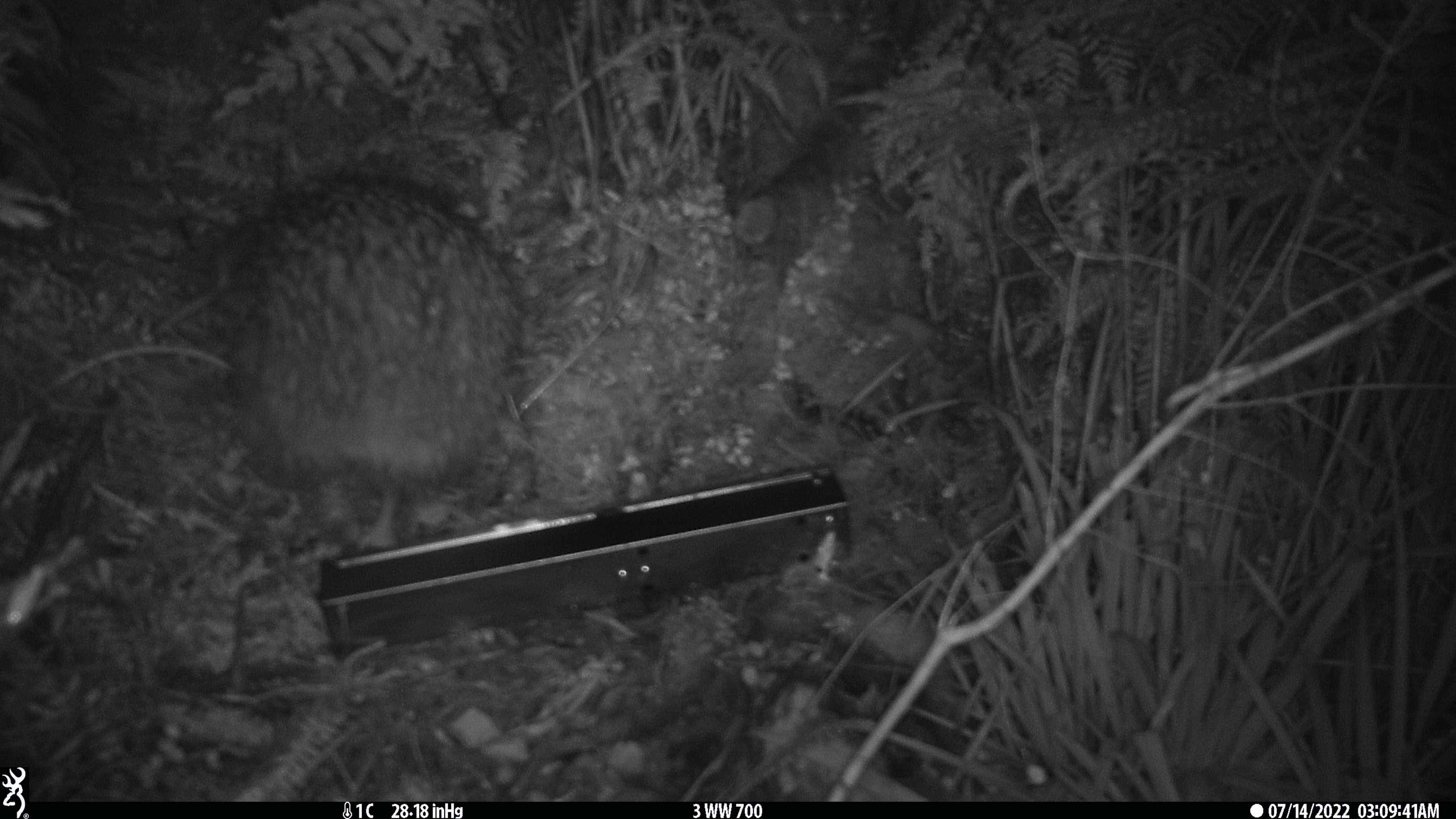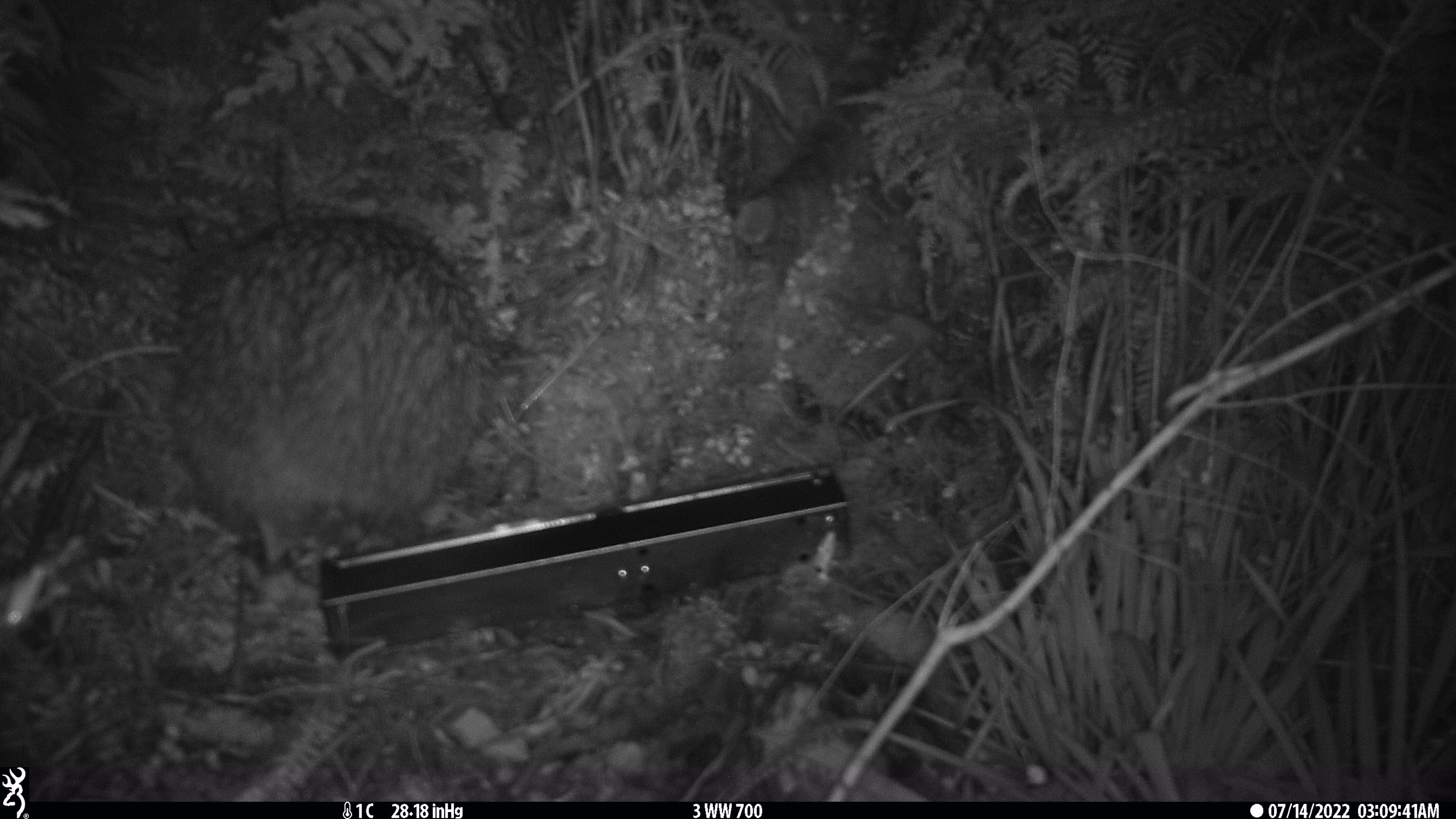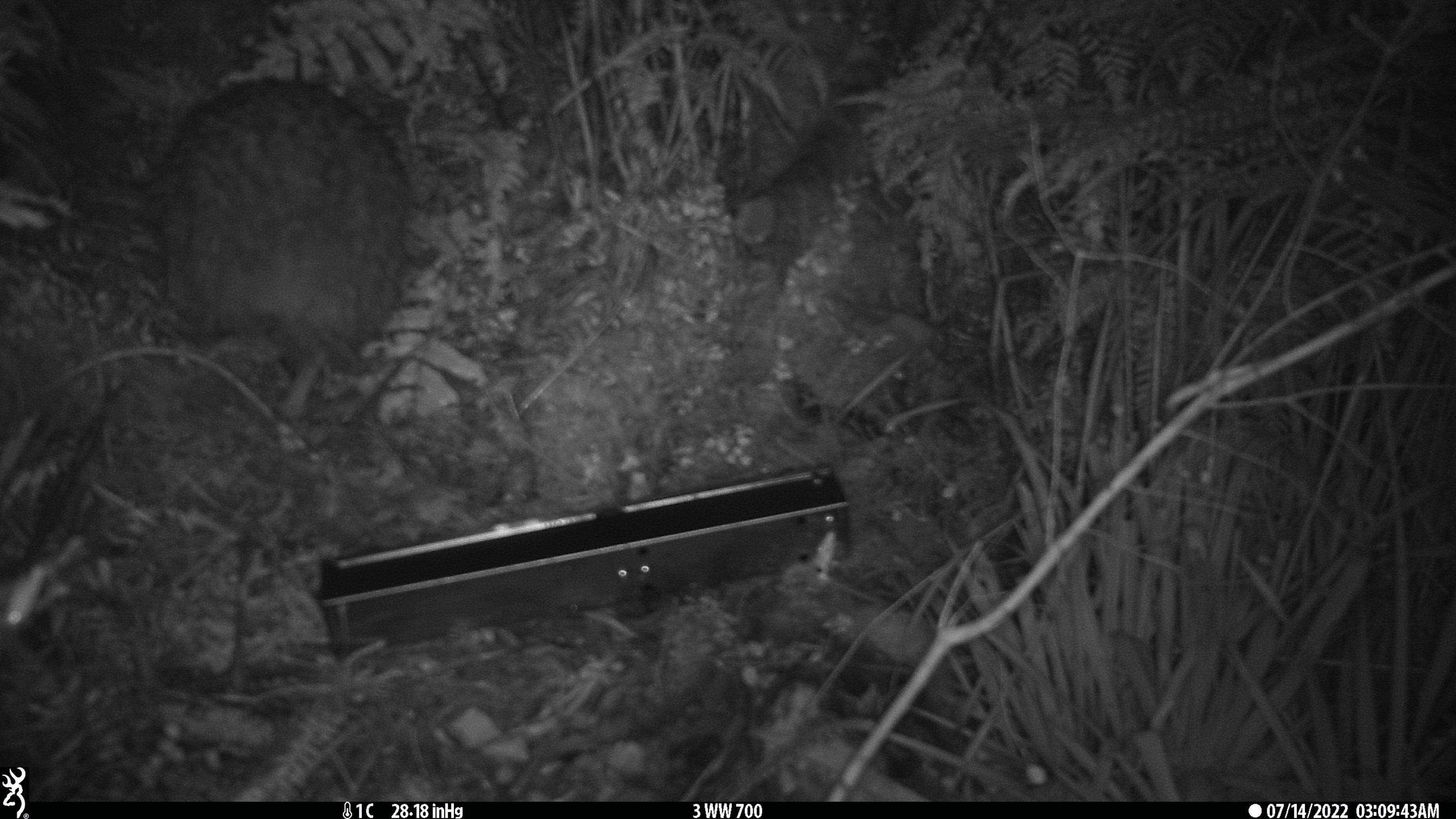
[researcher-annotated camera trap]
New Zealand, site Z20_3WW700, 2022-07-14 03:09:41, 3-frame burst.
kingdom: Animalia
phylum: Chordata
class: Aves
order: Apterygiformes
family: Apterygidae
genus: Apteryx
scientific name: Apteryx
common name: kiwi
Kiwi (Apteryx).